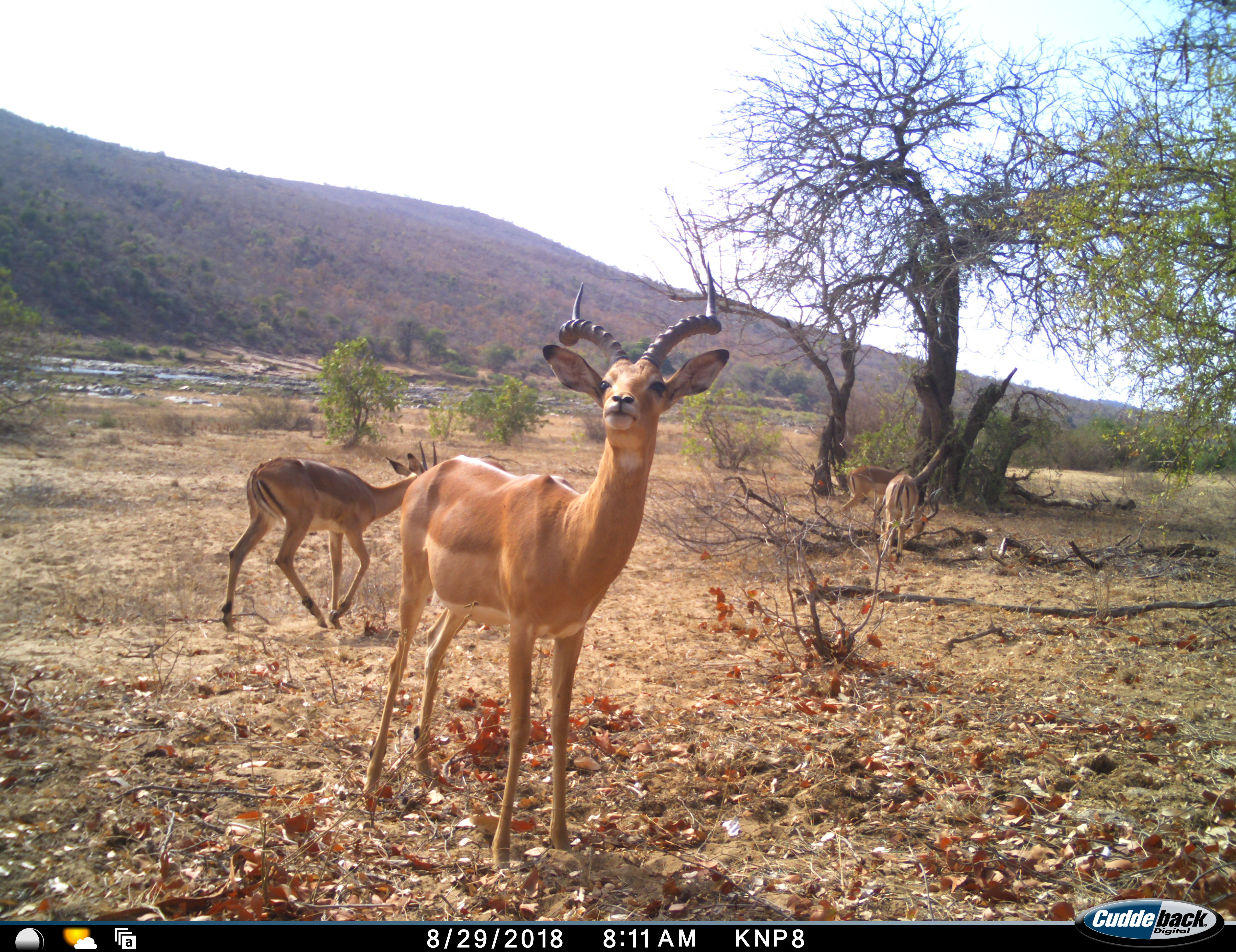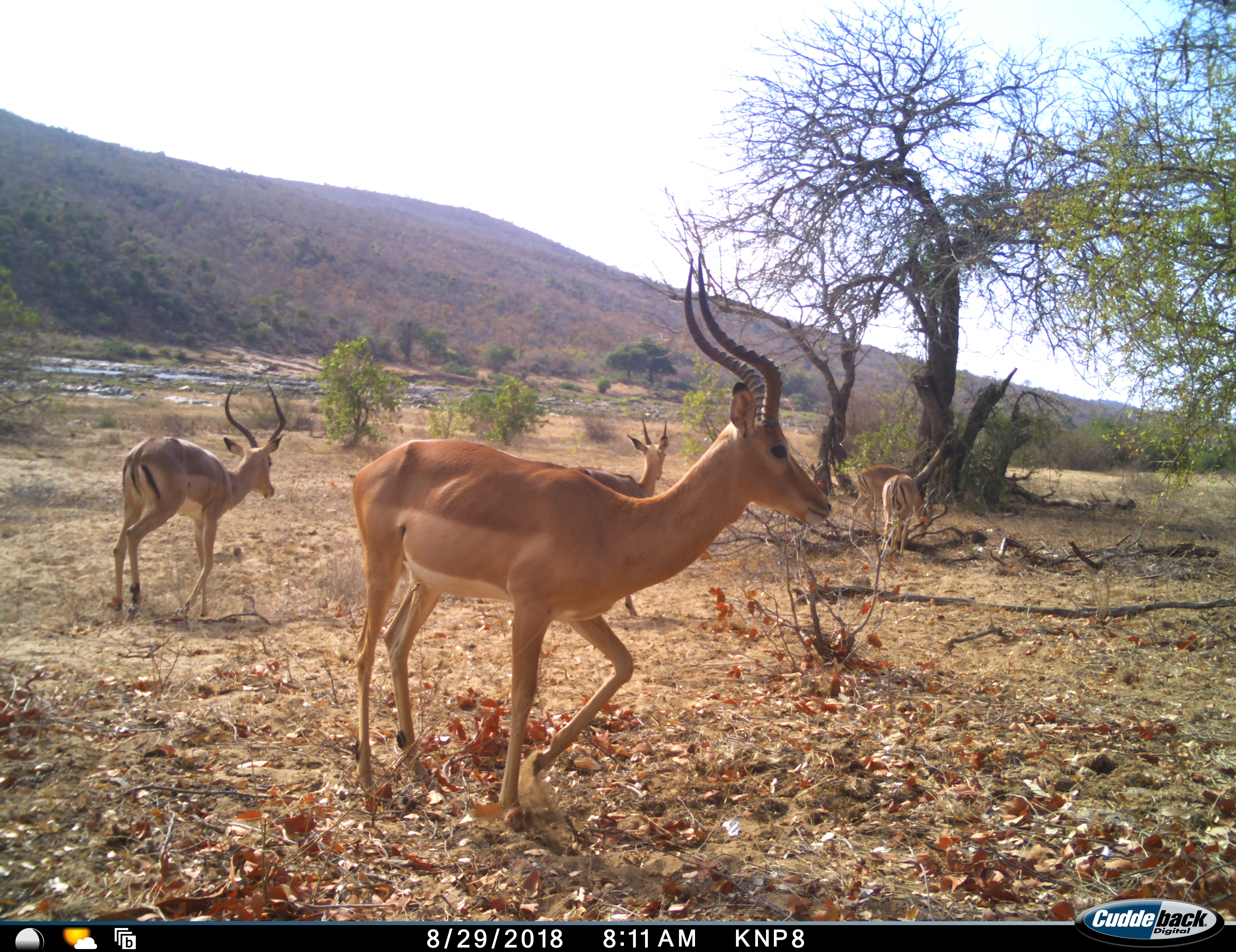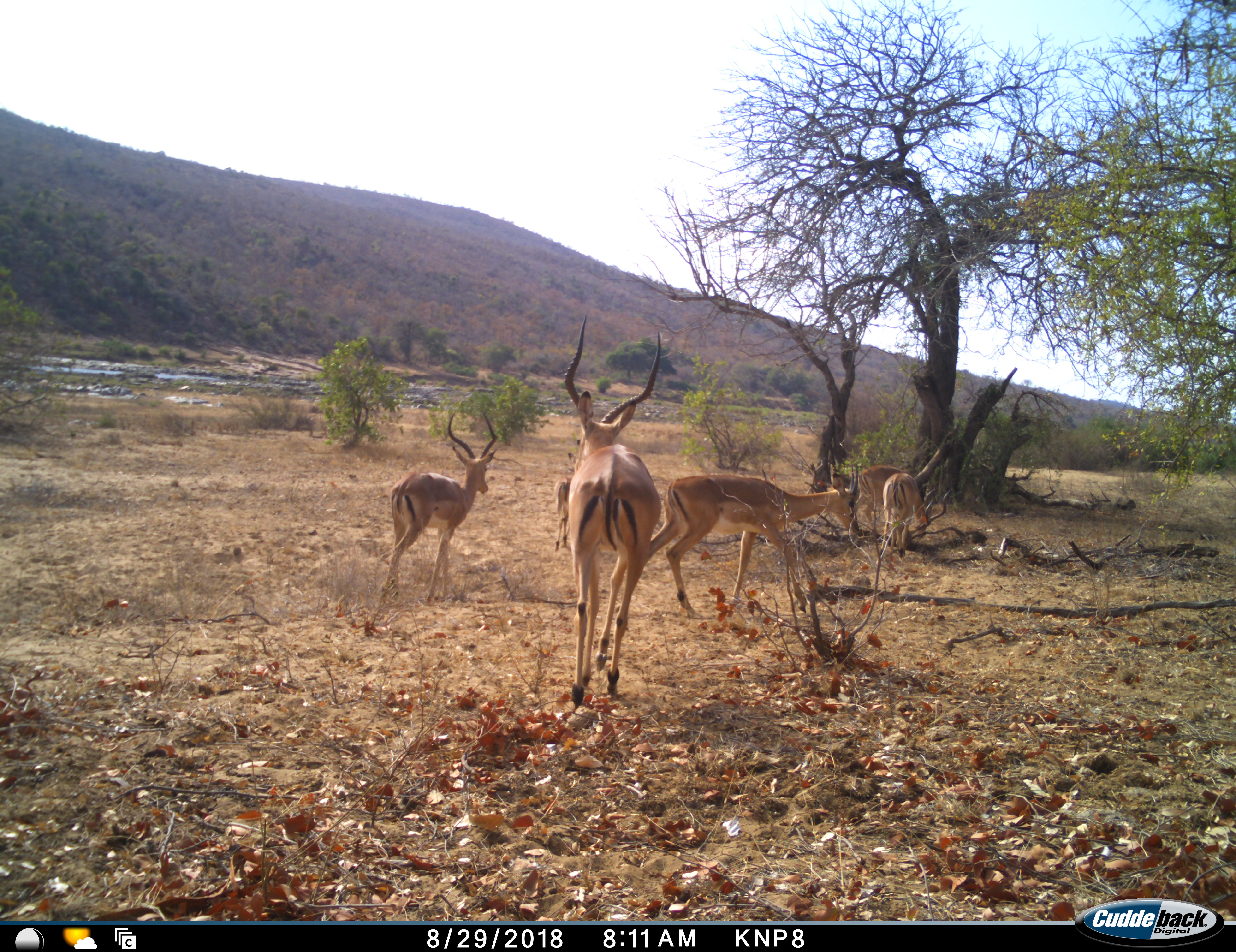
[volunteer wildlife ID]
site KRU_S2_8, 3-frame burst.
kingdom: Animalia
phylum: Chordata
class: Mammalia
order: Artiodactyla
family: Bovidae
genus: Aepyceros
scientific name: Aepyceros melampus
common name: impala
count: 5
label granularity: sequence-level